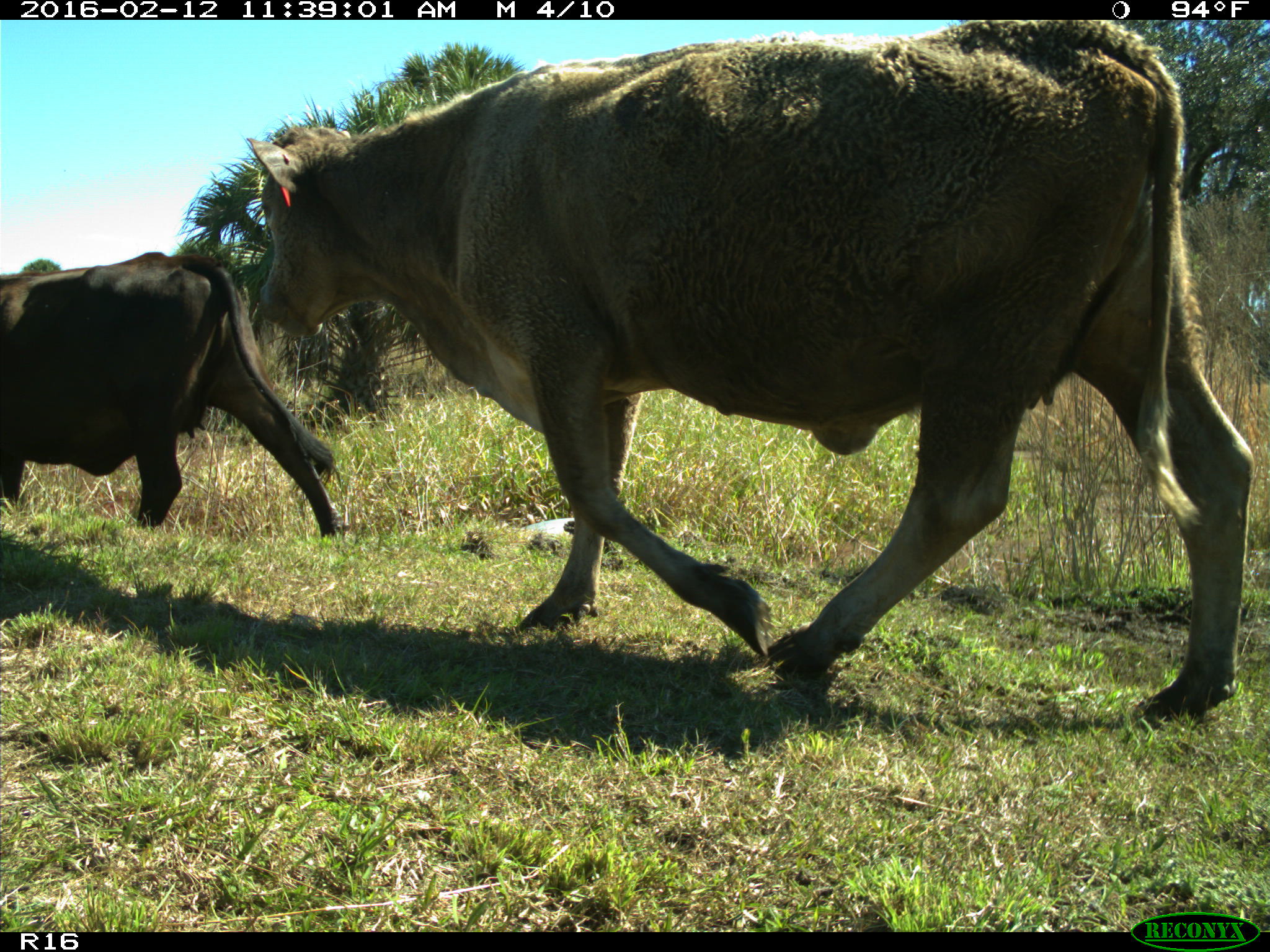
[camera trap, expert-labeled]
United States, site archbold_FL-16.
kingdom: Animalia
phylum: Chordata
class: Mammalia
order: Artiodactyla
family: Bovidae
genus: Bos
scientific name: Bos taurus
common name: domestic cow